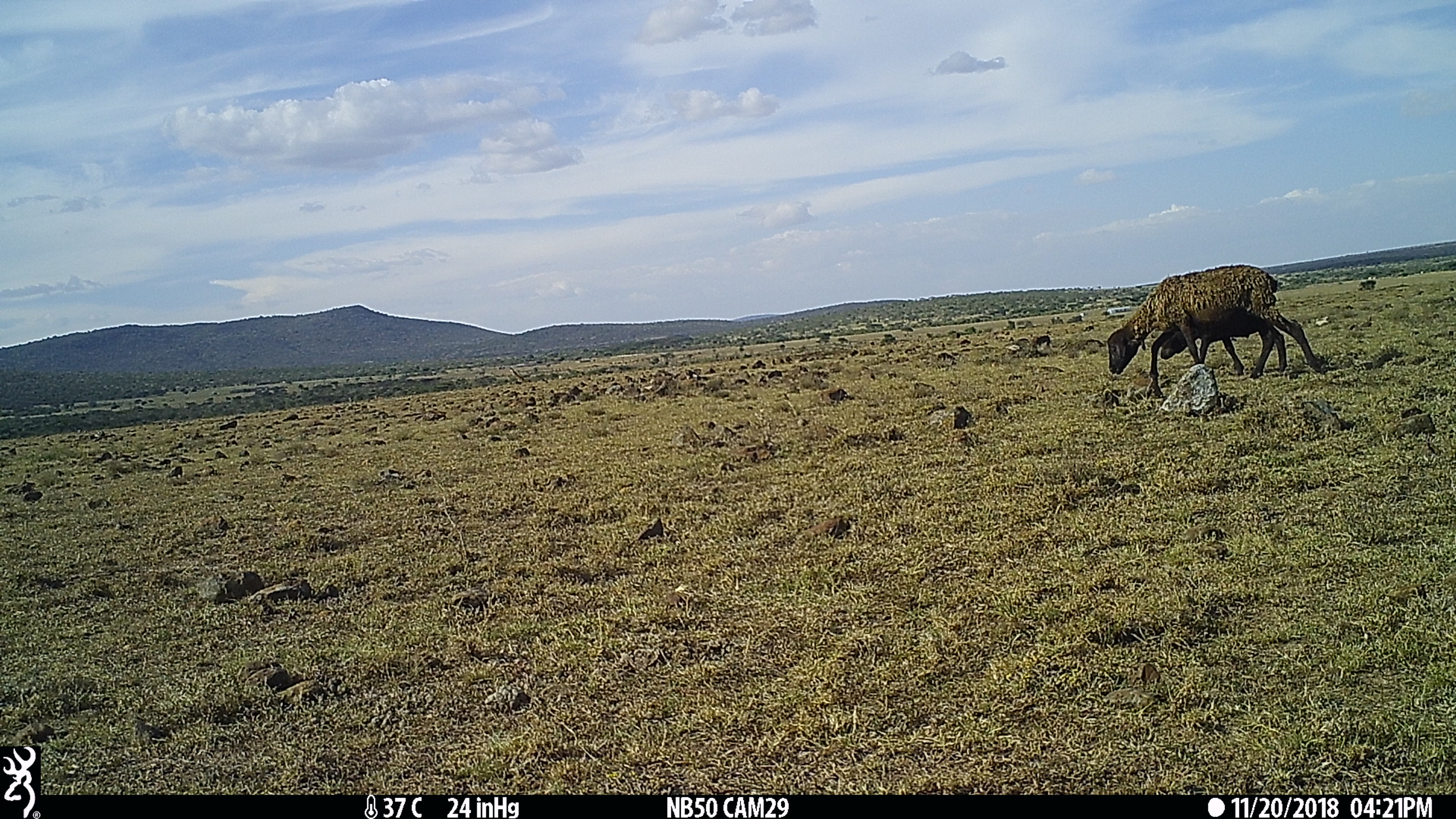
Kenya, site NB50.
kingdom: Animalia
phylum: Chordata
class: Mammalia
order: Artiodactyla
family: Bovidae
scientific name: Bovidae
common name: sheep or goat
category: shoat